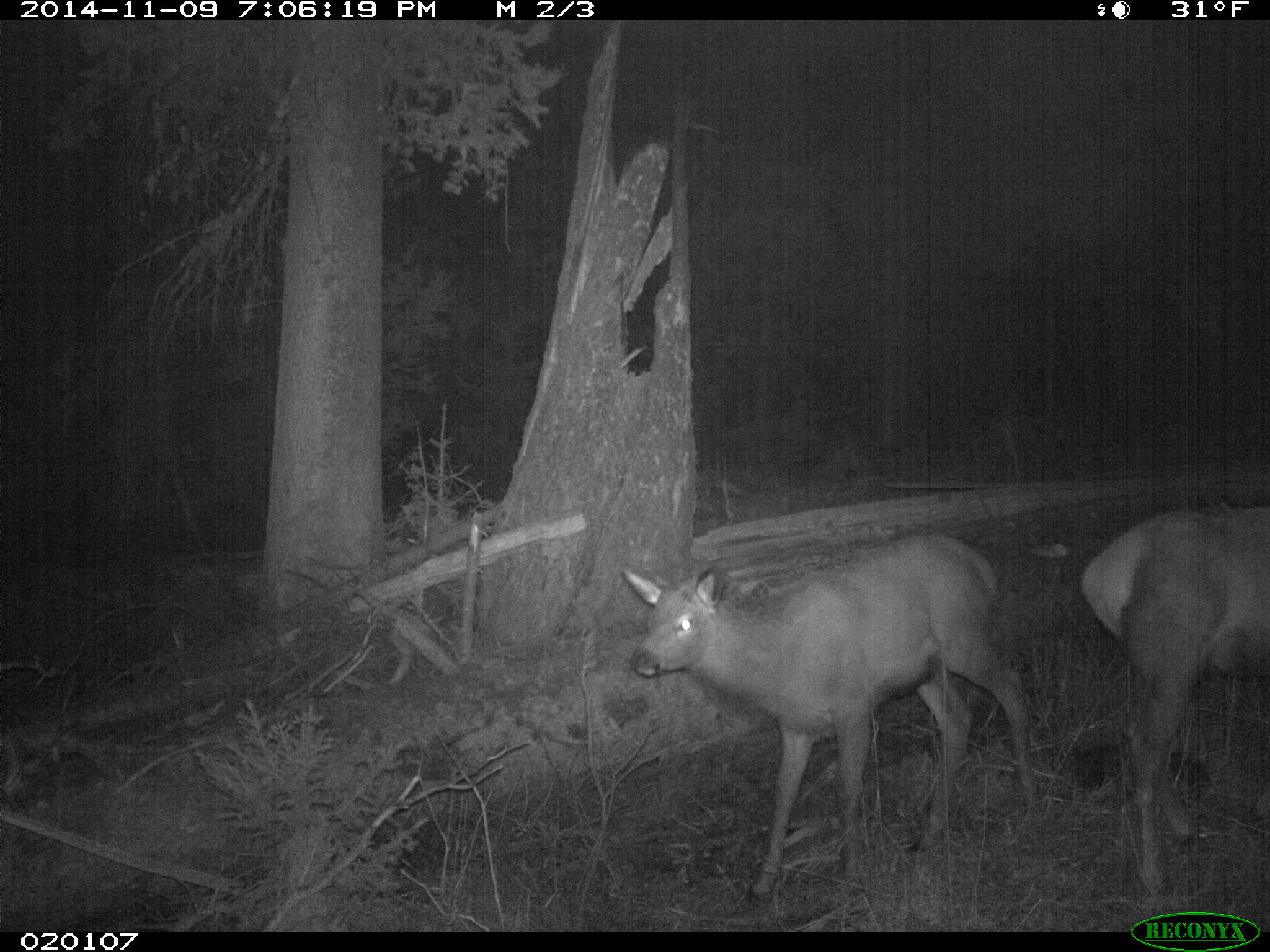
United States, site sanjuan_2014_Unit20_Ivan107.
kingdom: Animalia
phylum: Chordata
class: Mammalia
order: Artiodactyla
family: Cervidae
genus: Cervus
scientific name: Cervus elaphus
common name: red deer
Cervus elaphus (red deer).